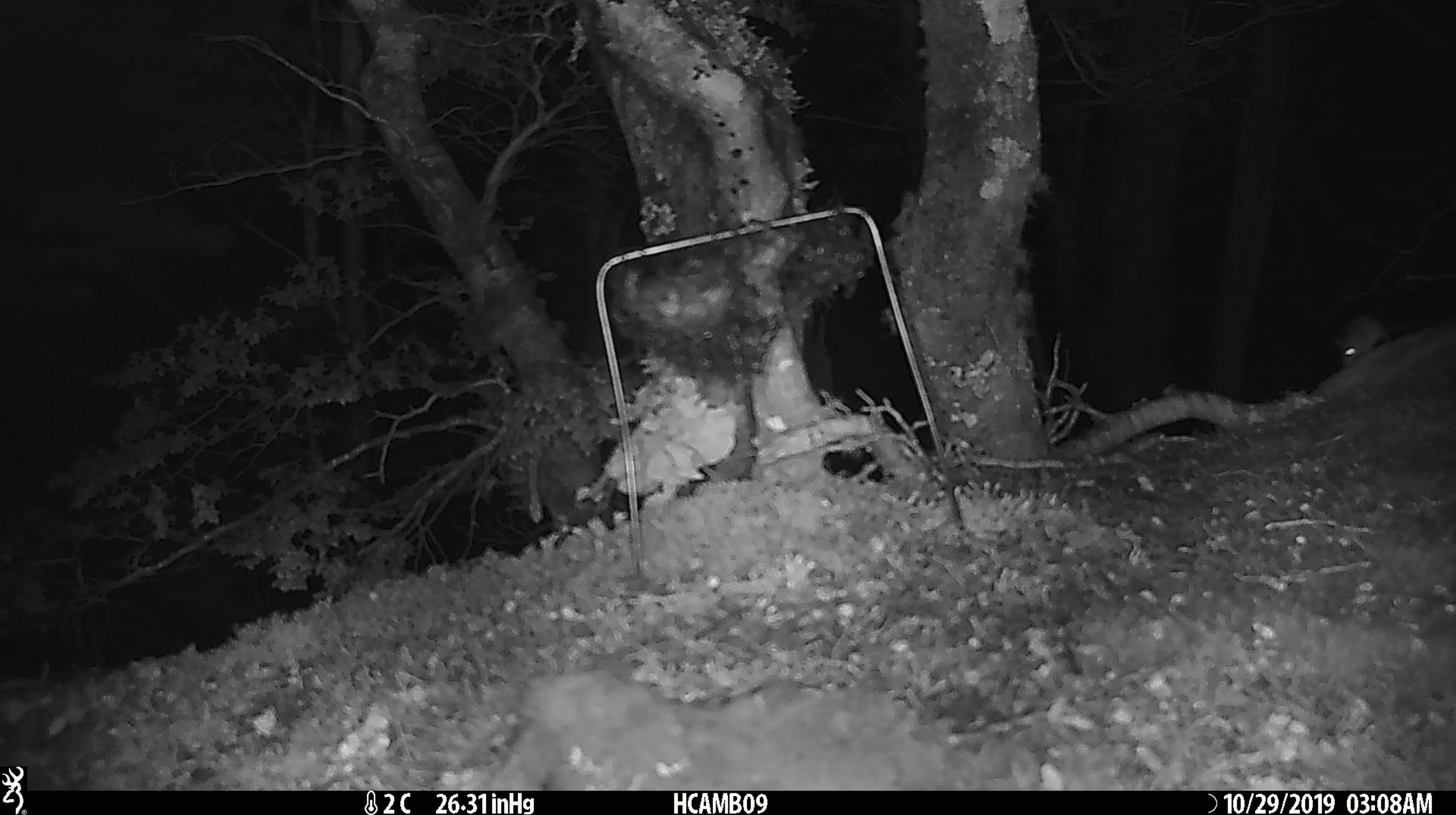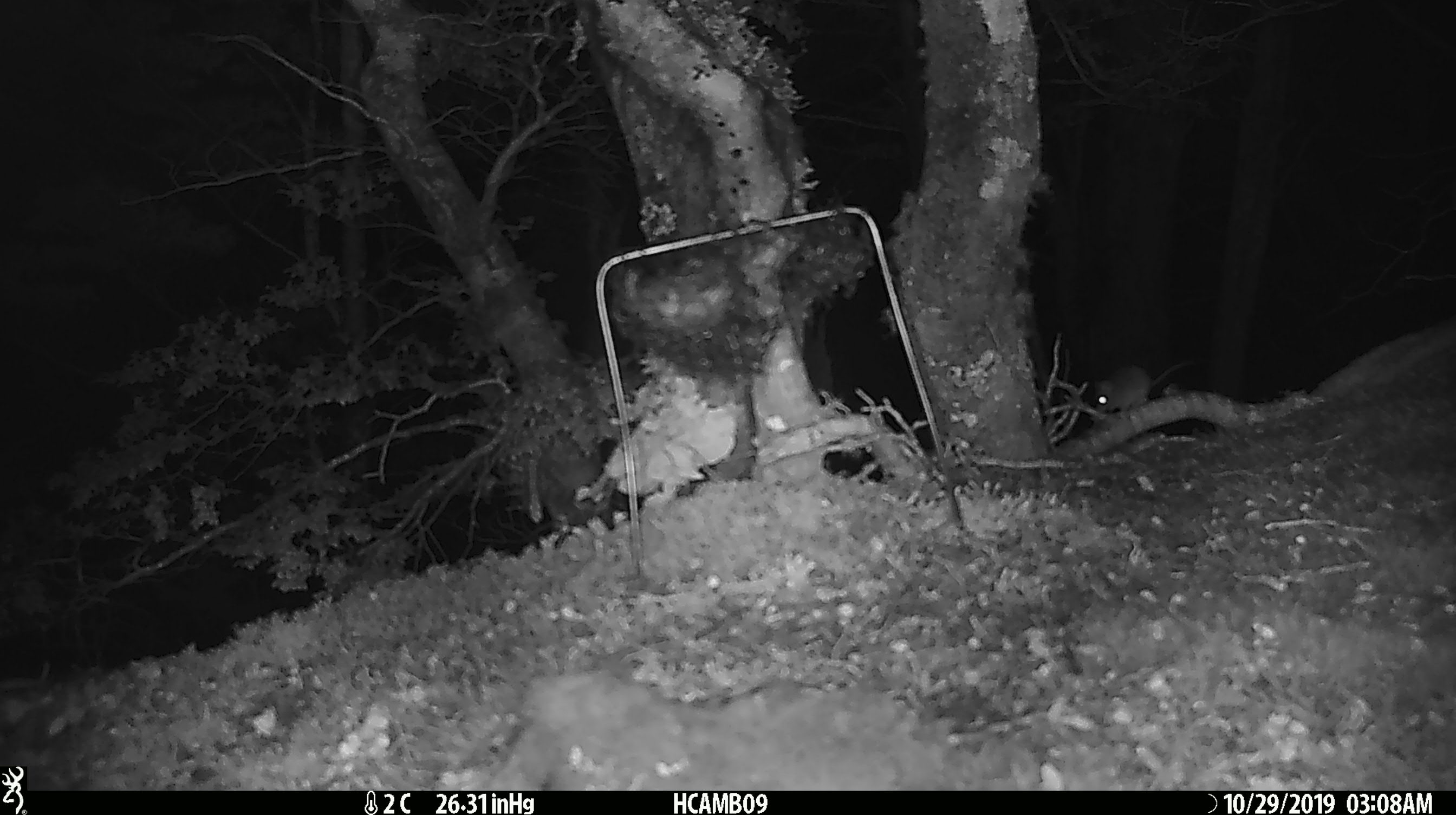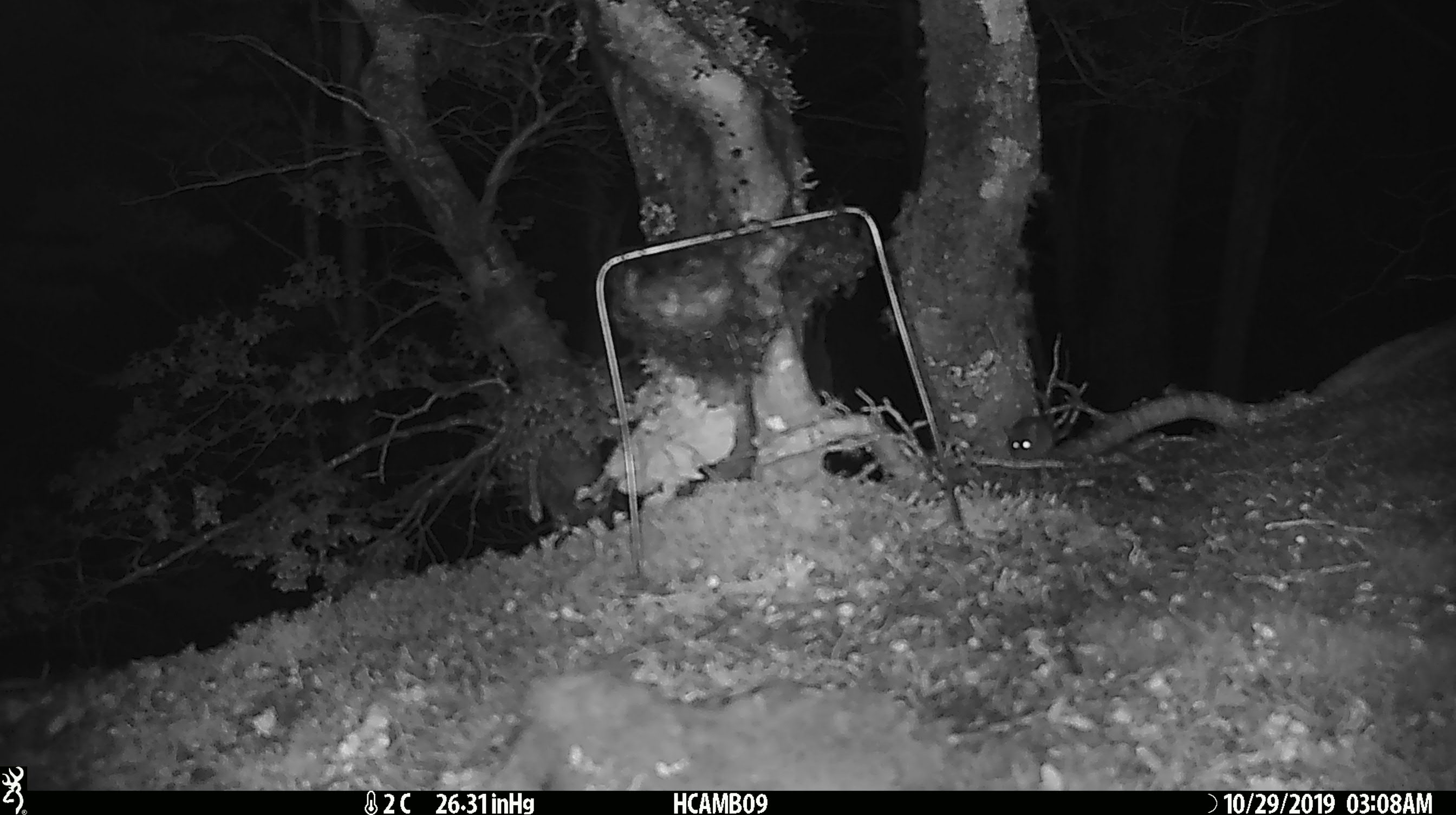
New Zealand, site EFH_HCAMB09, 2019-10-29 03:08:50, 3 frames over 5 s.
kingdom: Animalia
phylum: Chordata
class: Mammalia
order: Rodentia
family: Muridae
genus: Mus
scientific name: Mus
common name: mouse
Mouse (Mus).